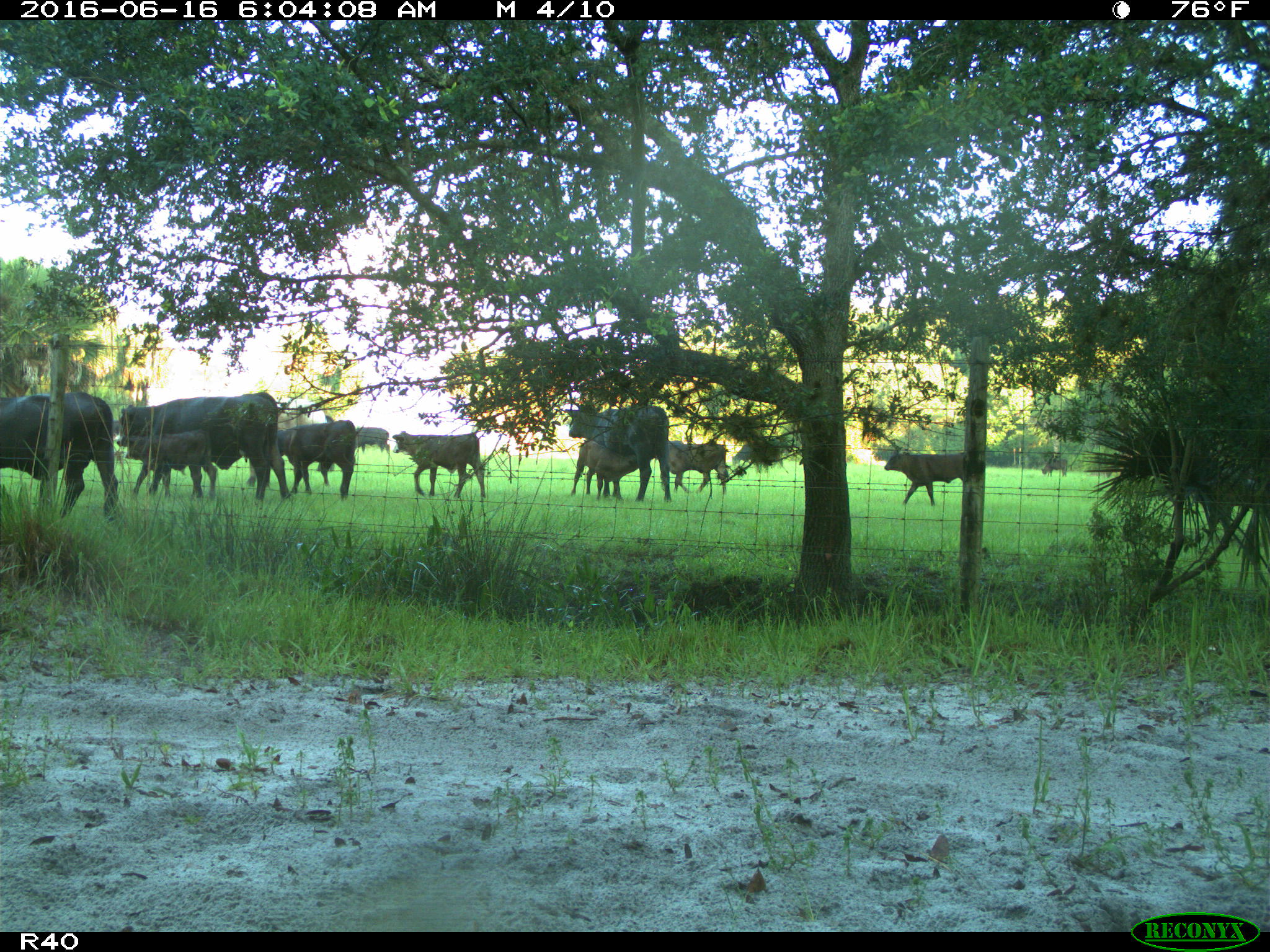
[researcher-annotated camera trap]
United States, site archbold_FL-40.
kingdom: Animalia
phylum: Chordata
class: Mammalia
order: Artiodactyla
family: Bovidae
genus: Bos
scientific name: Bos taurus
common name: domestic cow